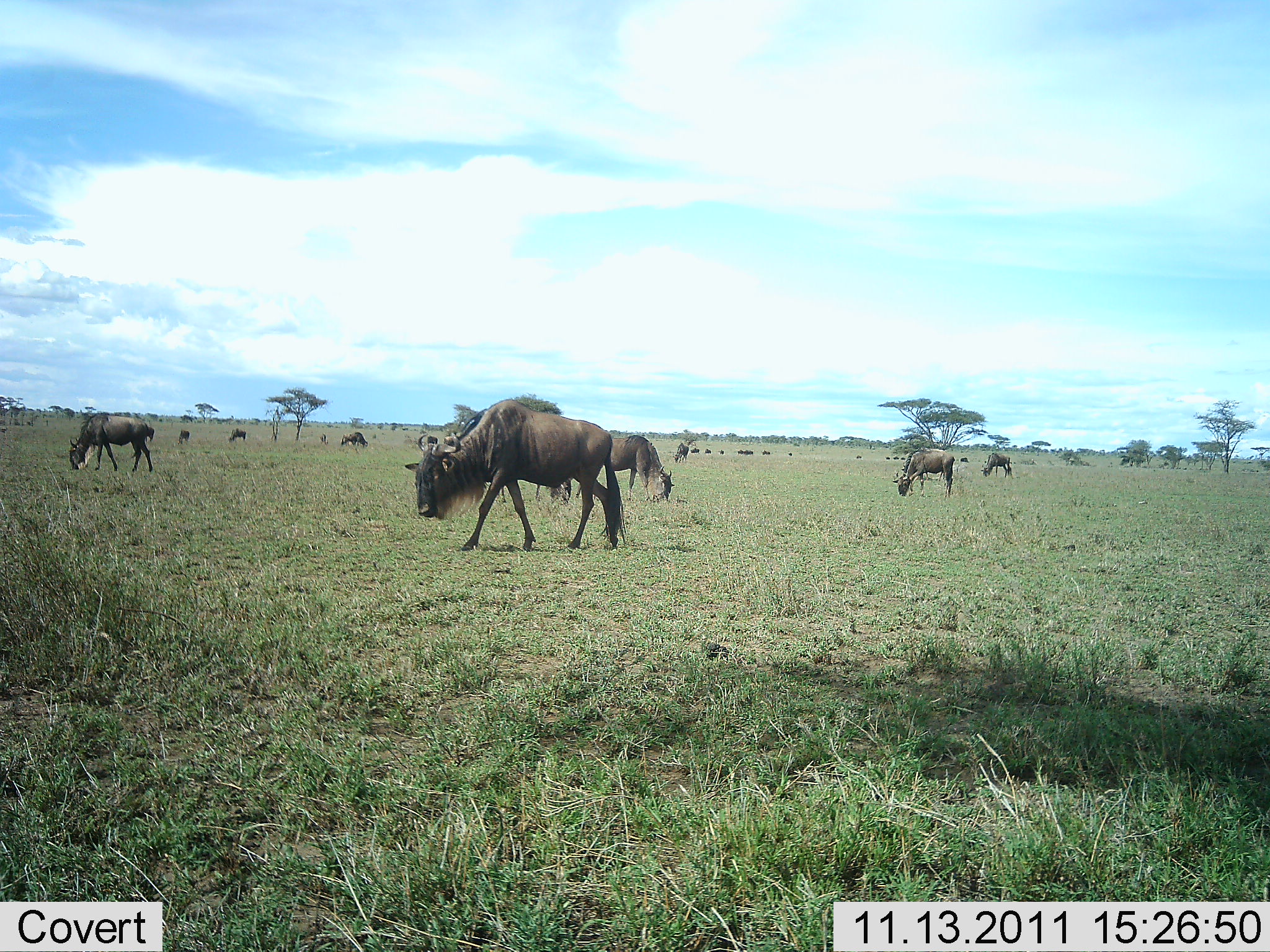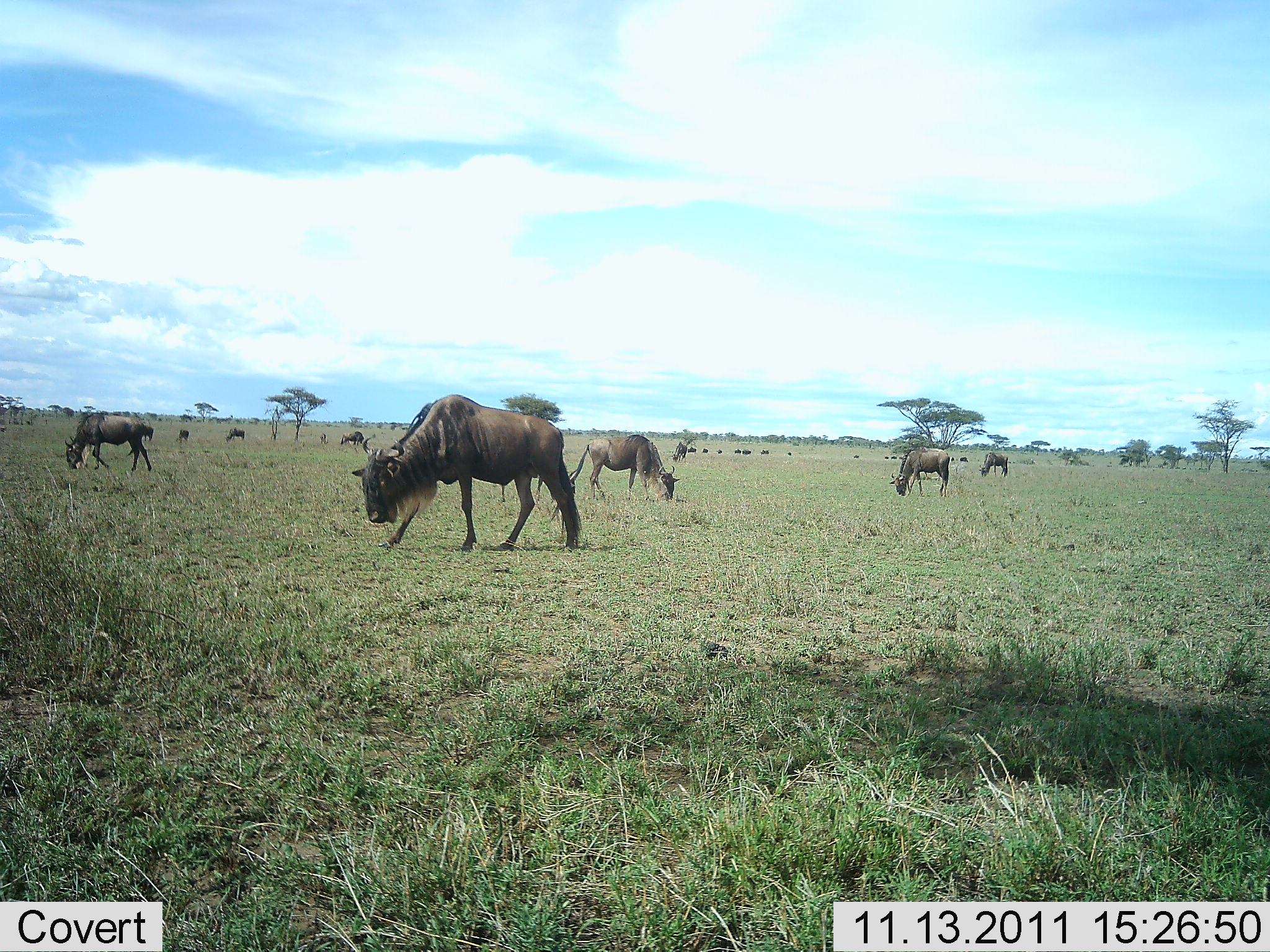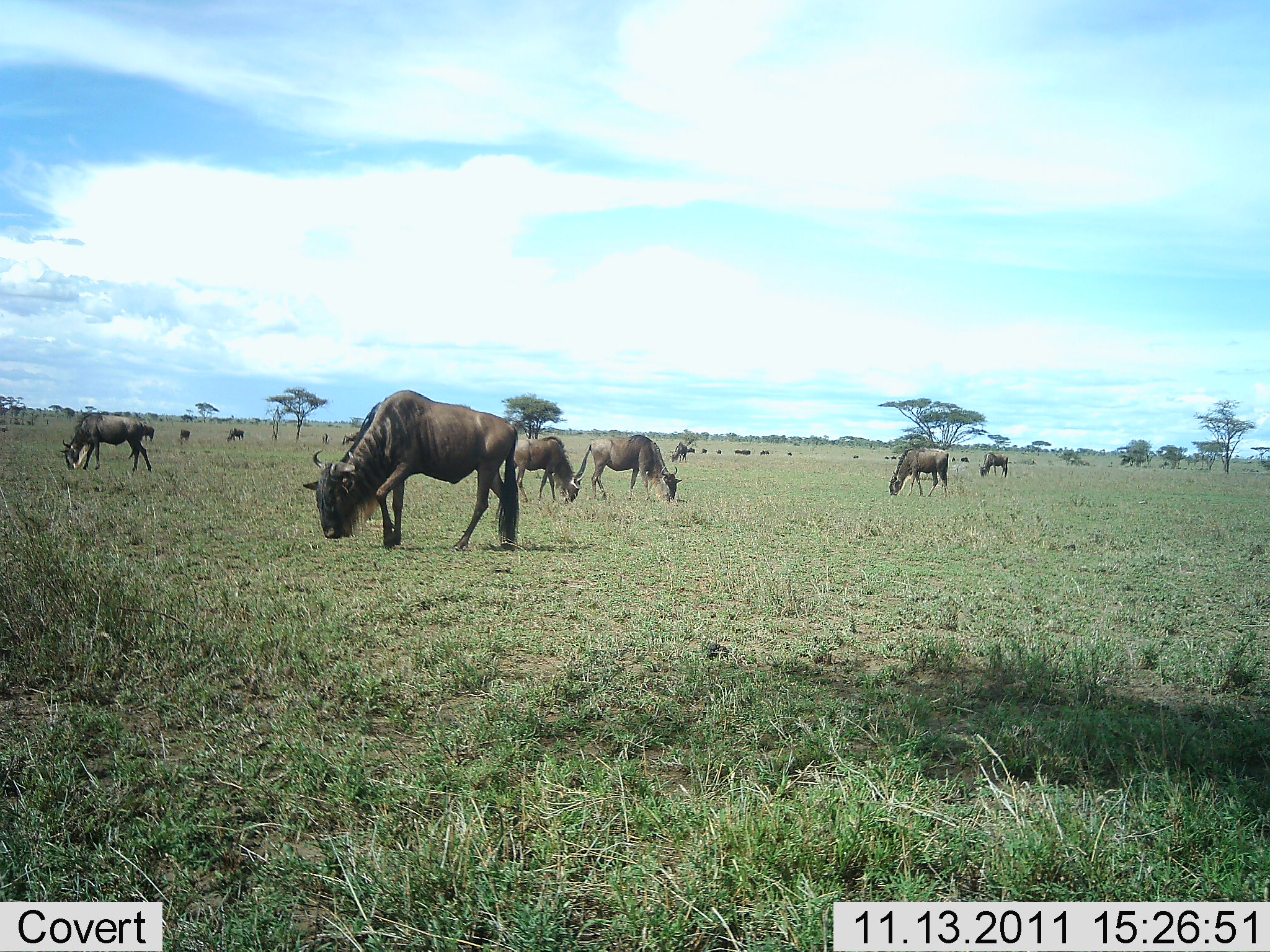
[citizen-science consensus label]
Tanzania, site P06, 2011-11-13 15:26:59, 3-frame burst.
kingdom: Animalia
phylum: Chordata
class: Mammalia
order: Artiodactyla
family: Bovidae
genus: Connochaetes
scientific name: Connochaetes taurinus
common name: blue wildebeest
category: wildebeest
Wildebeest (blue wildebeest) (Connochaetes taurinus), count 11-50. Behavior (volunteer vote fractions): standing 58%, resting 0%, moving 75%, interacting 0%. Young present (vote fraction): 0%. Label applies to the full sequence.